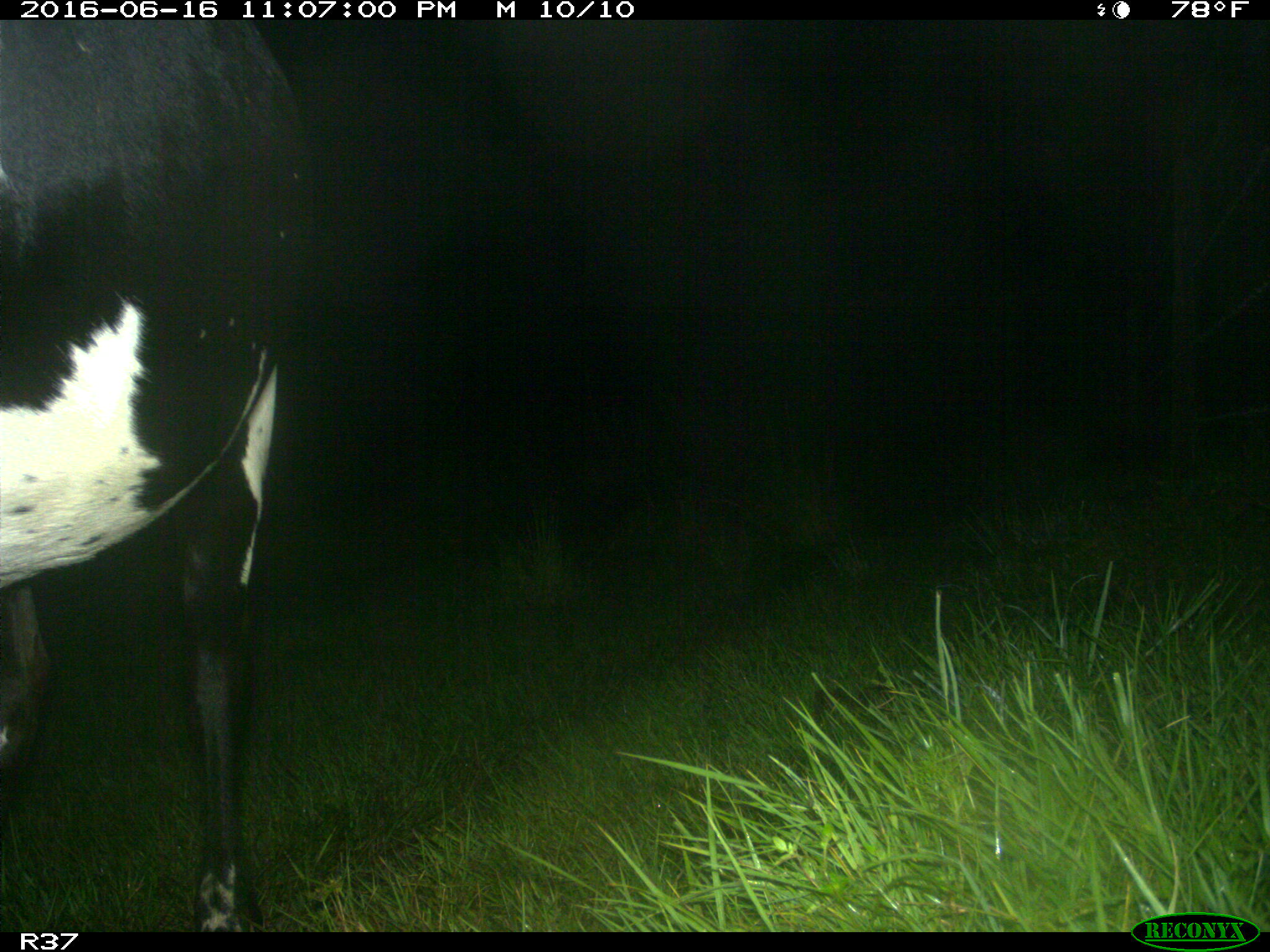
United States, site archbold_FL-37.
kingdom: Animalia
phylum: Chordata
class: Mammalia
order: Artiodactyla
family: Bovidae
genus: Bos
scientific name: Bos taurus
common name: domestic cow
Bos taurus (domestic cow).